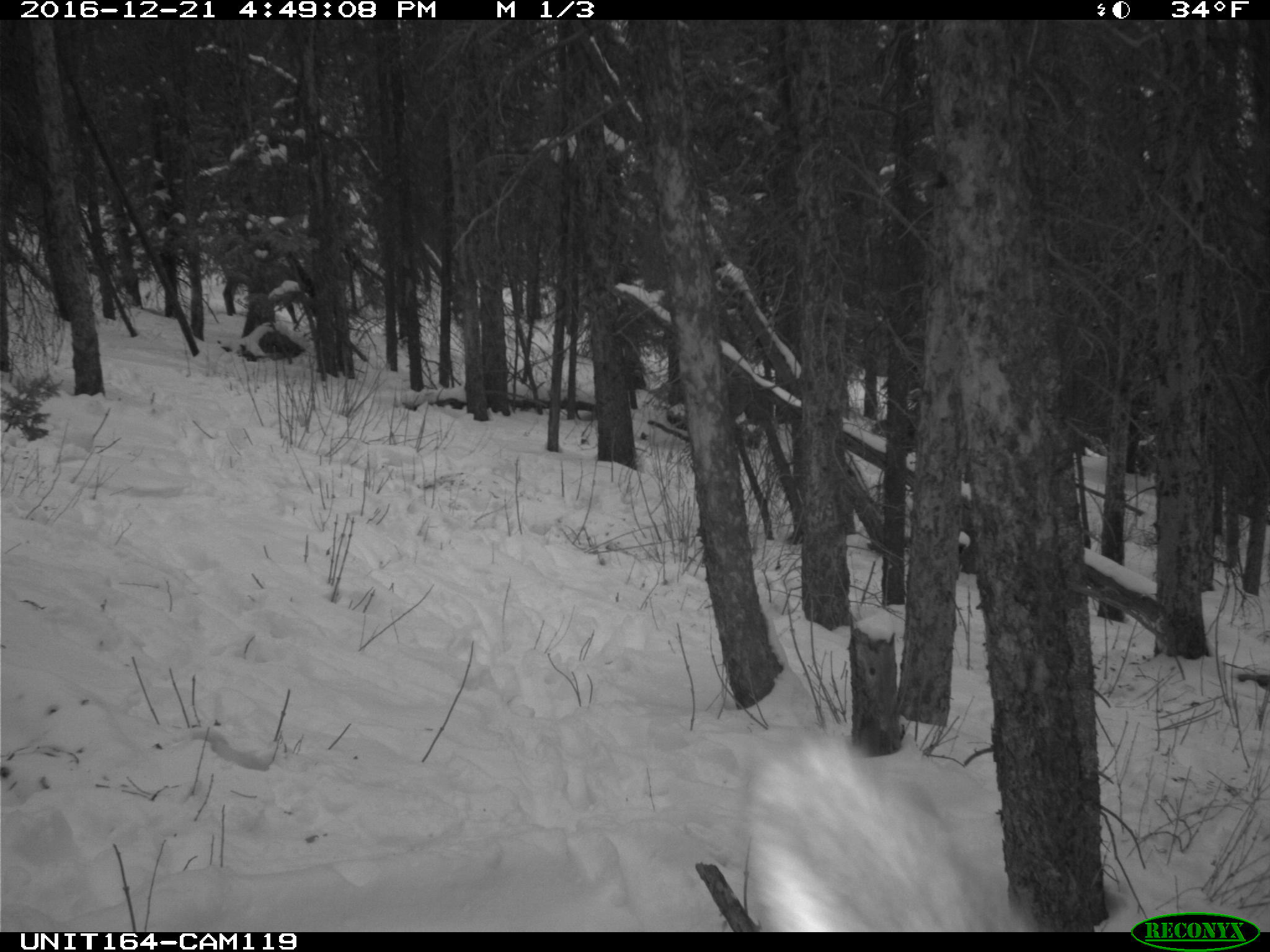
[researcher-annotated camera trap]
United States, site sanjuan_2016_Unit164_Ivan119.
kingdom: Animalia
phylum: Chordata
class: Mammalia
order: Artiodactyla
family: Cervidae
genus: Cervus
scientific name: Cervus elaphus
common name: red deer